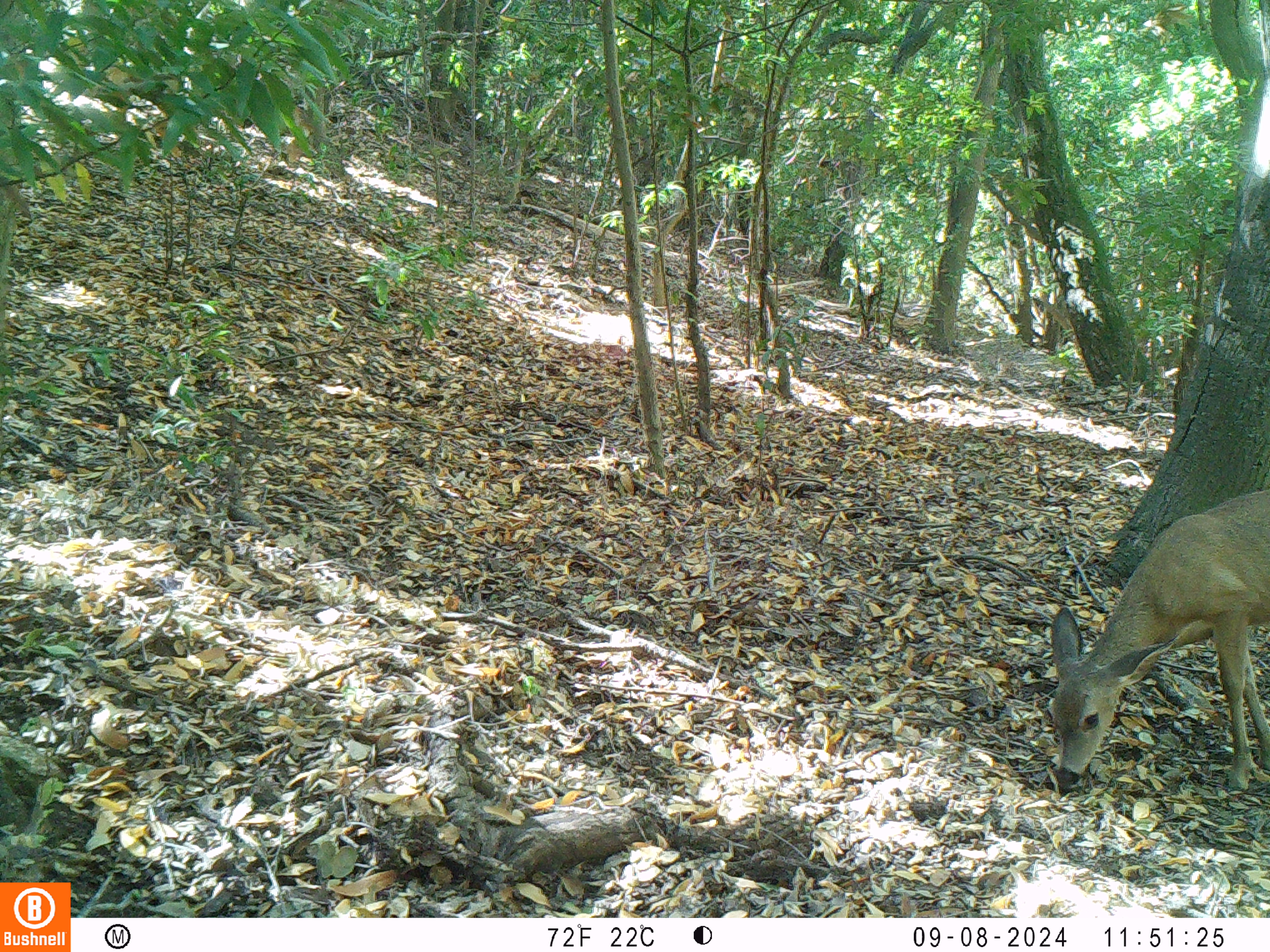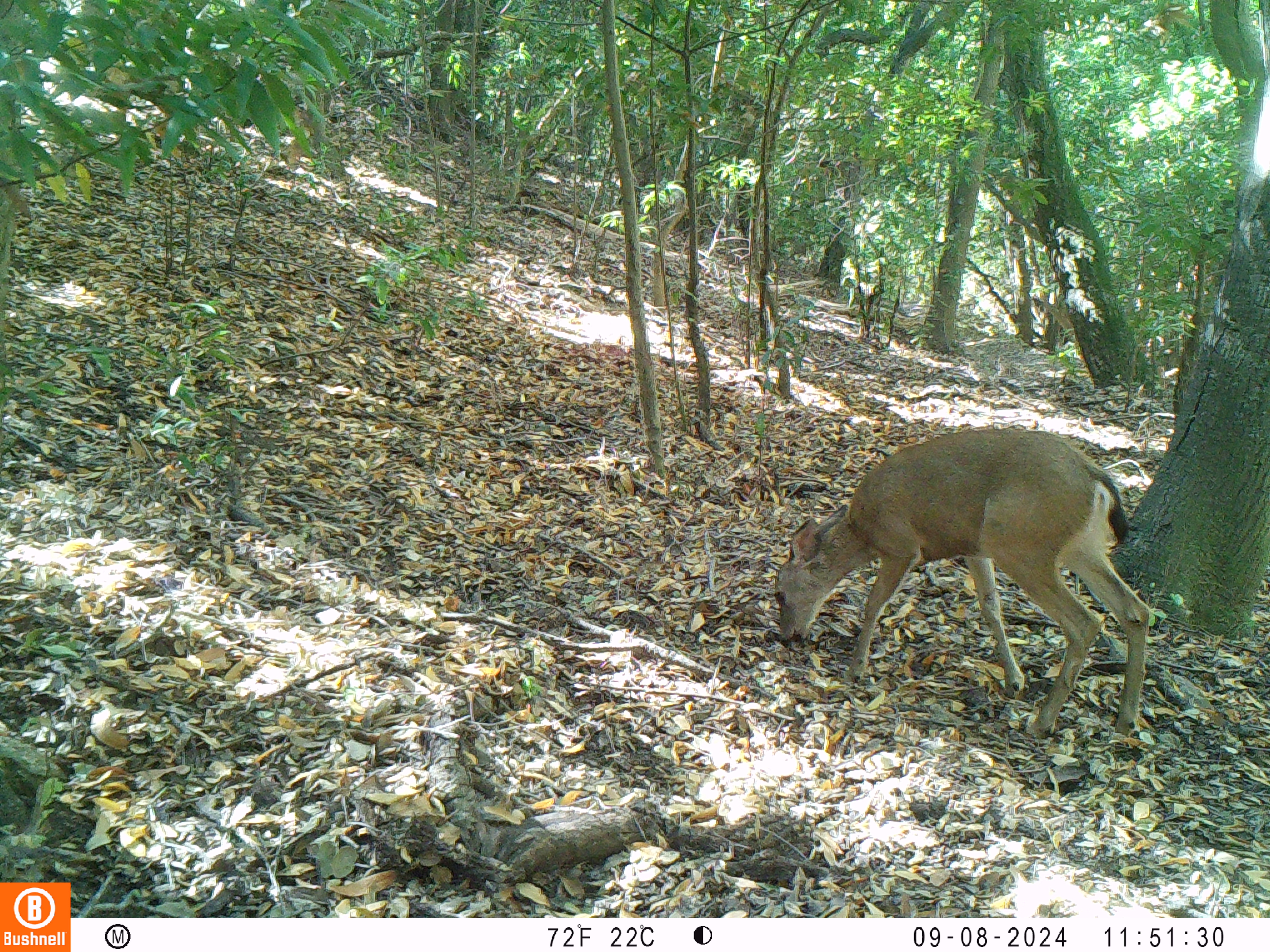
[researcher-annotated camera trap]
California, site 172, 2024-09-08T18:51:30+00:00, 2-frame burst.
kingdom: Animalia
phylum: Chordata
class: Mammalia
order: Artiodactyla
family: Cervidae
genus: Odocoileus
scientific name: Odocoileus hemionus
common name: mule deer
Mule deer (Odocoileus hemionus).